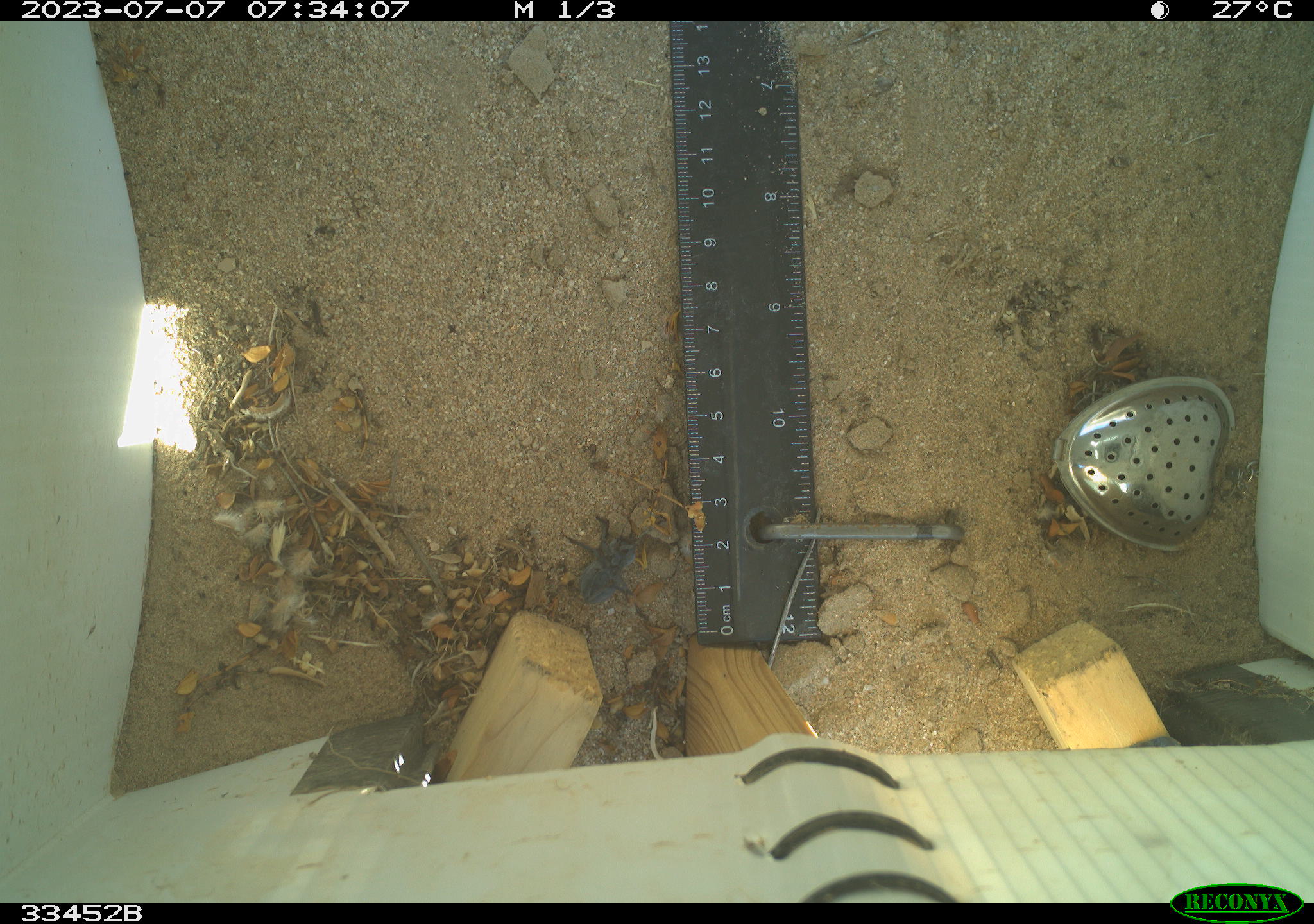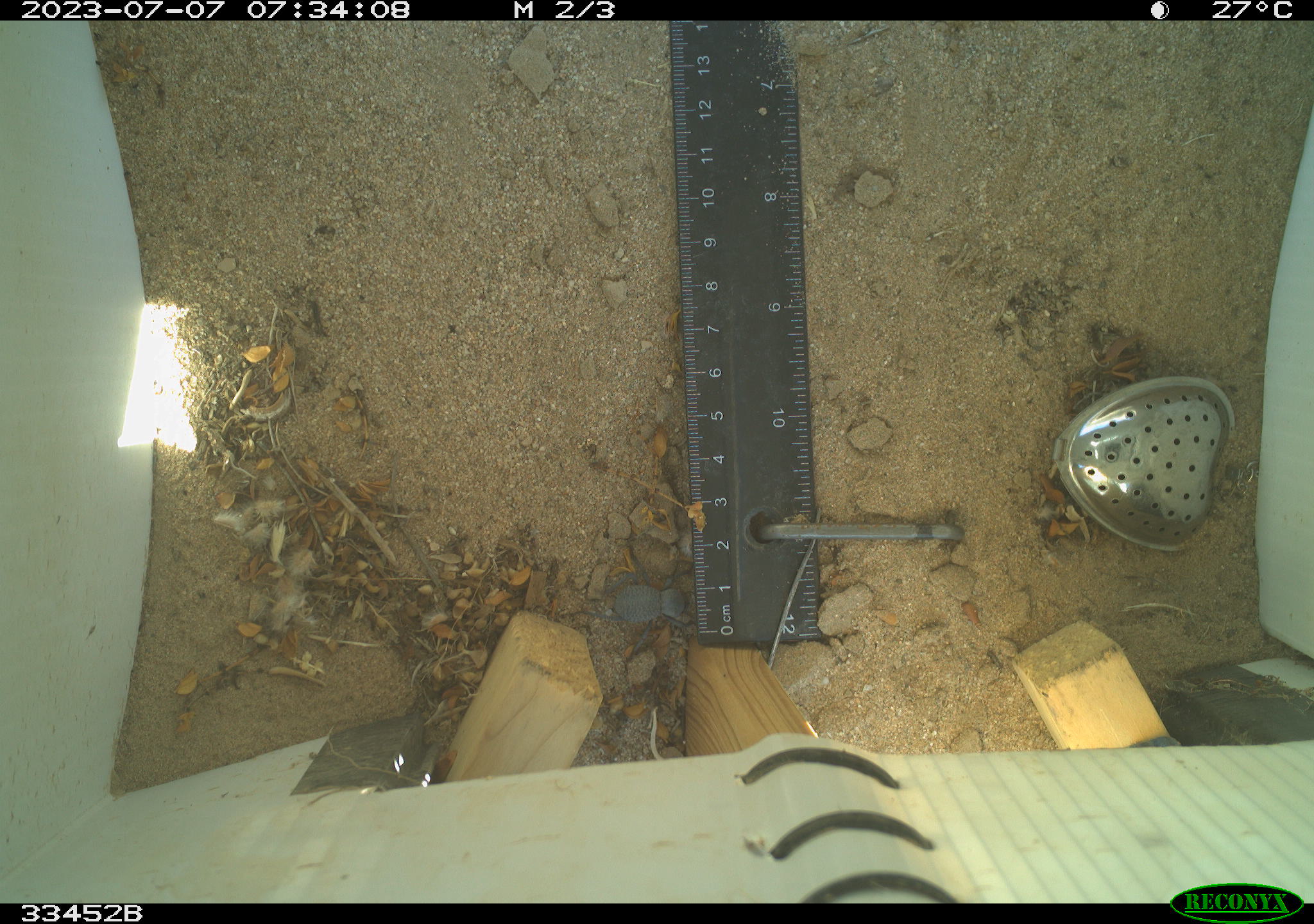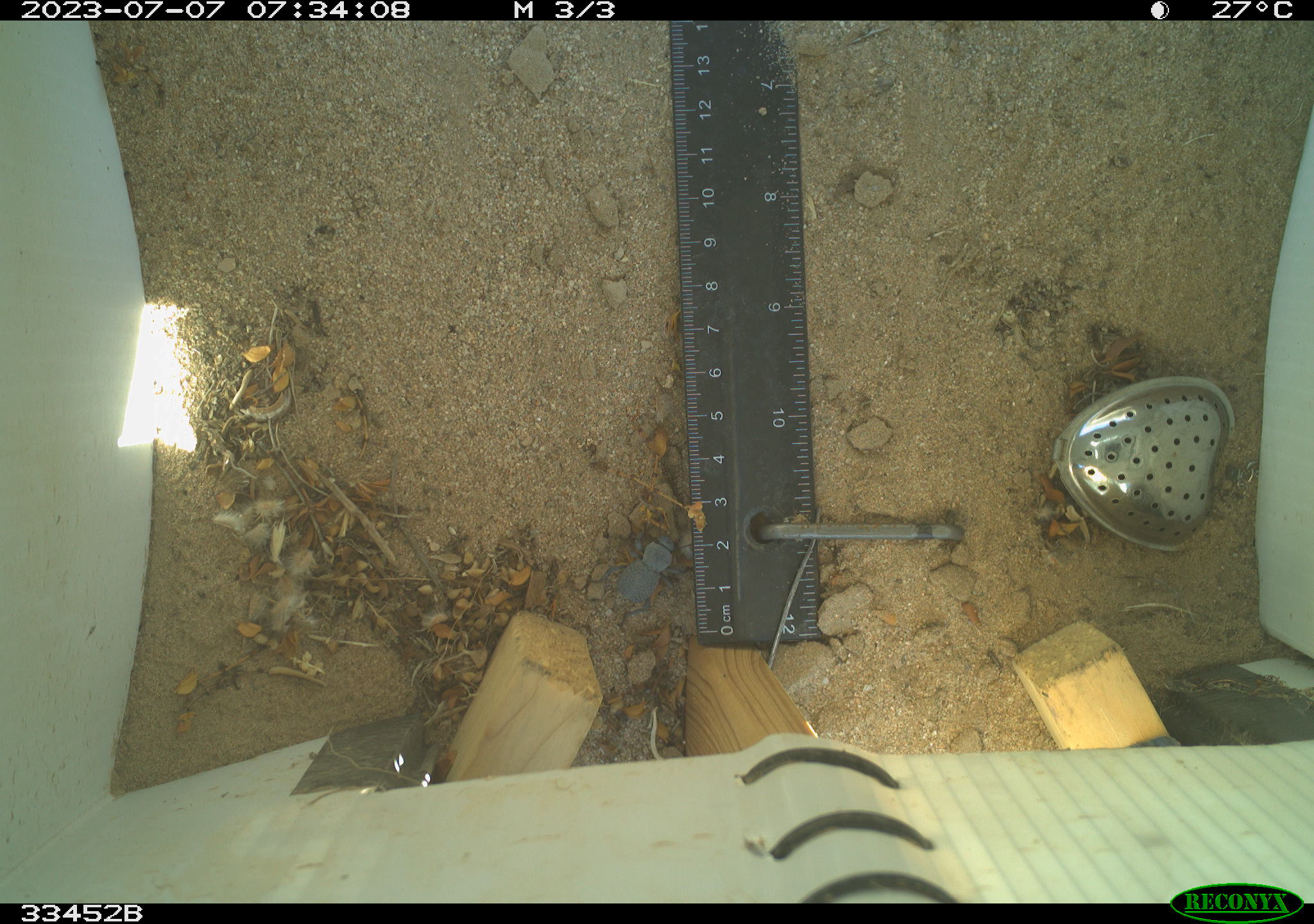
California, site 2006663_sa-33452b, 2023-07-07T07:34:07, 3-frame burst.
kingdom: Animalia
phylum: Arthropoda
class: Insecta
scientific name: Insecta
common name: insect